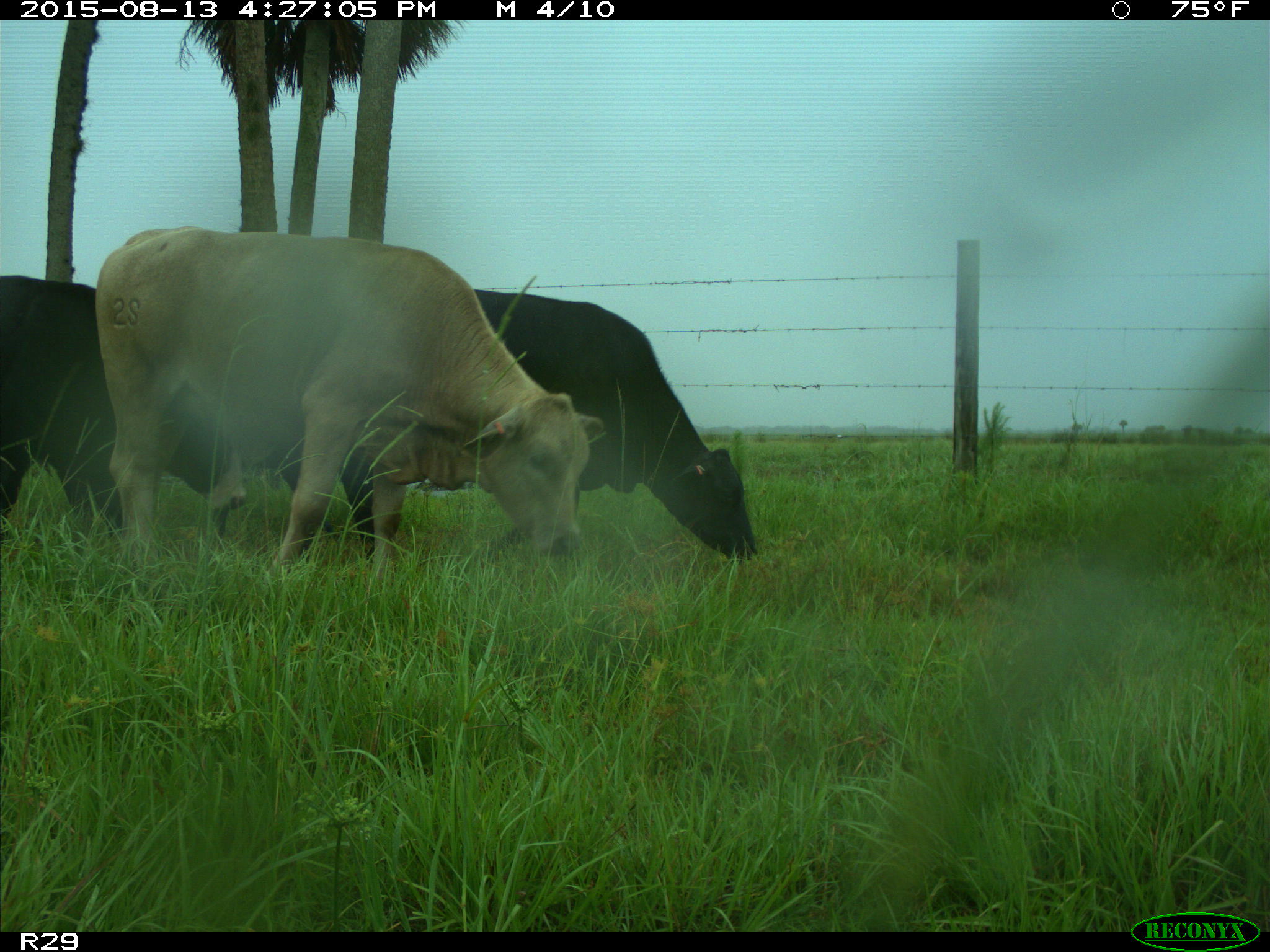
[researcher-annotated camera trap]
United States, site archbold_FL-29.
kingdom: Animalia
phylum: Chordata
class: Mammalia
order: Artiodactyla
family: Bovidae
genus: Bos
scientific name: Bos taurus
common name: domestic cow